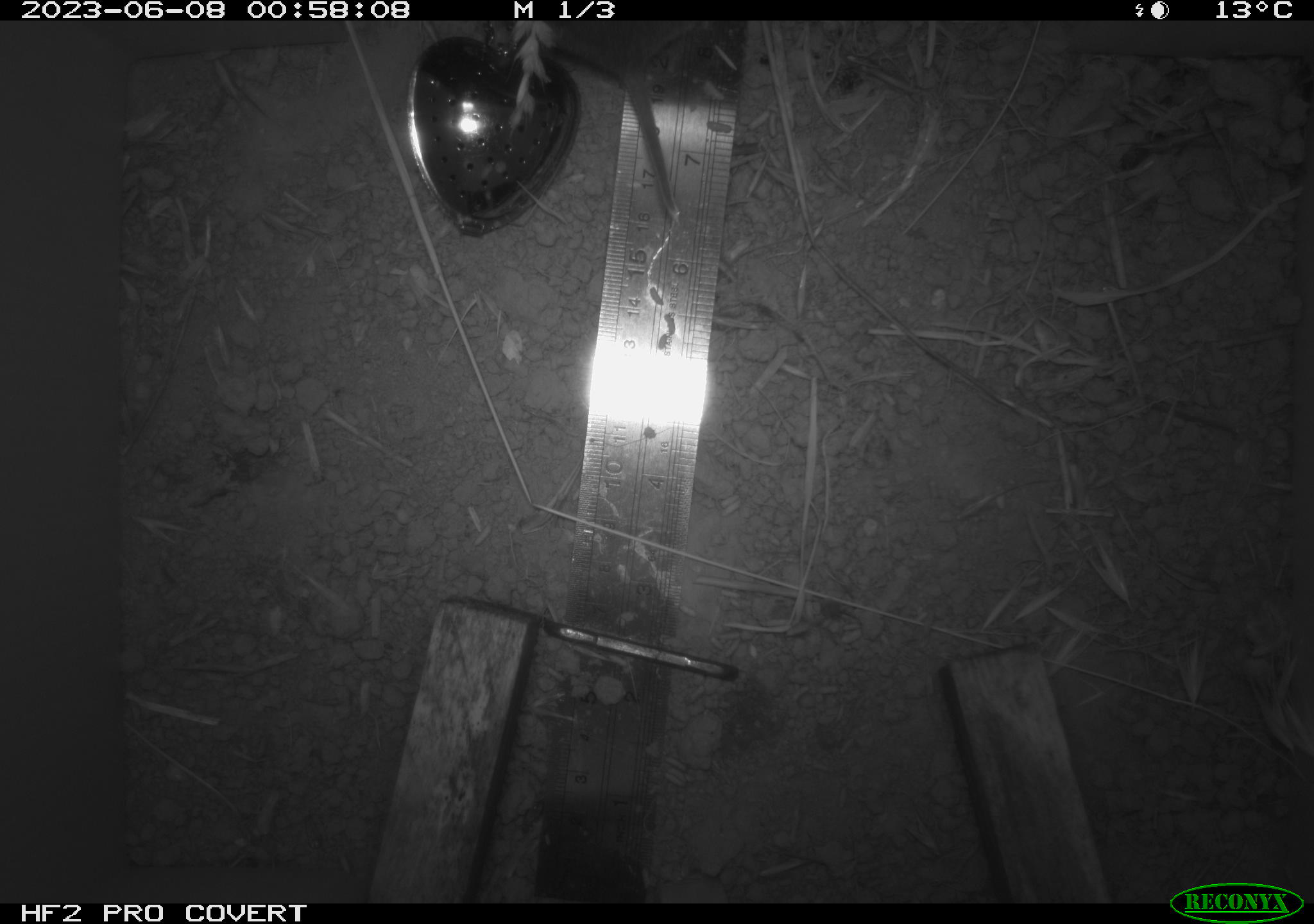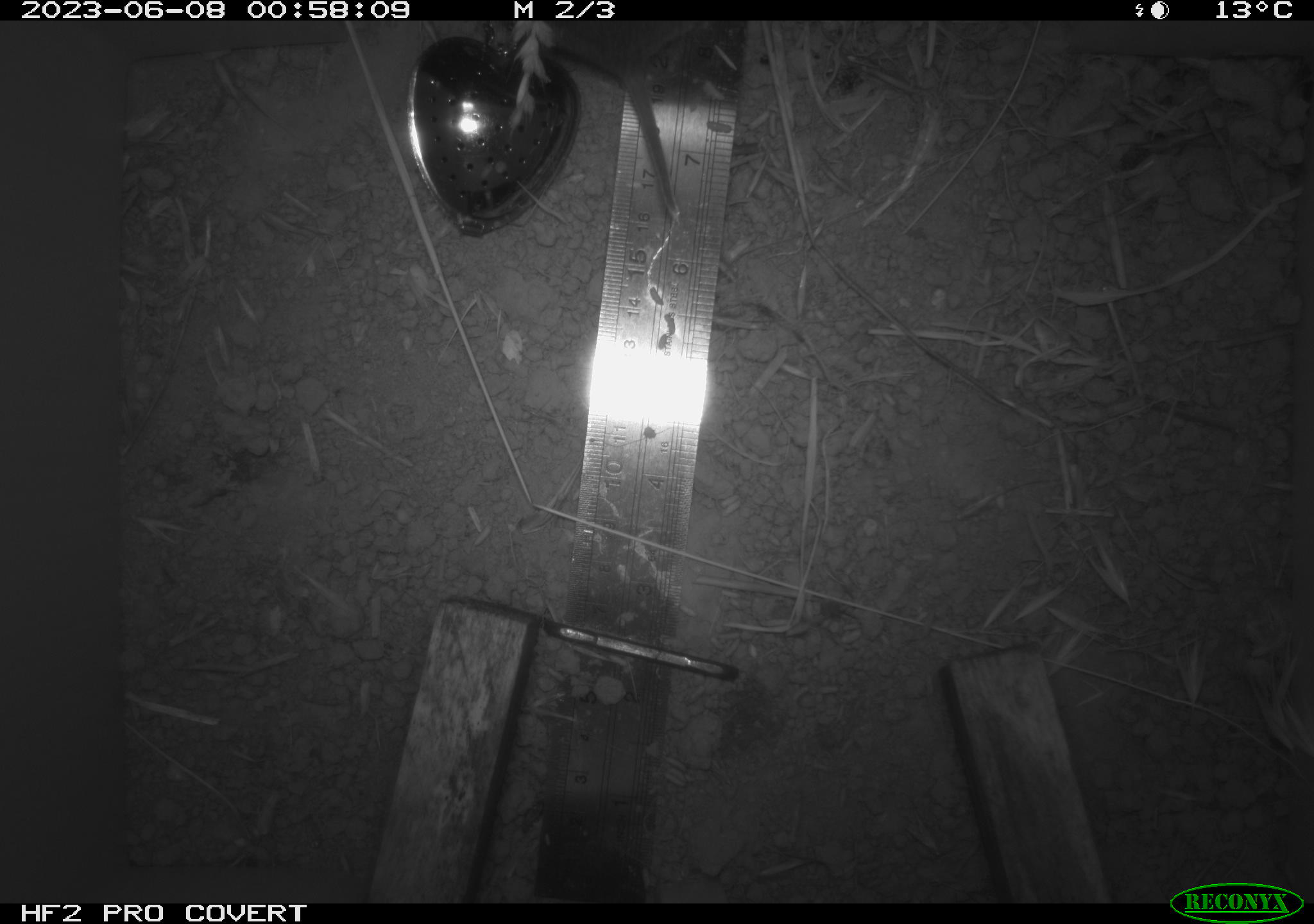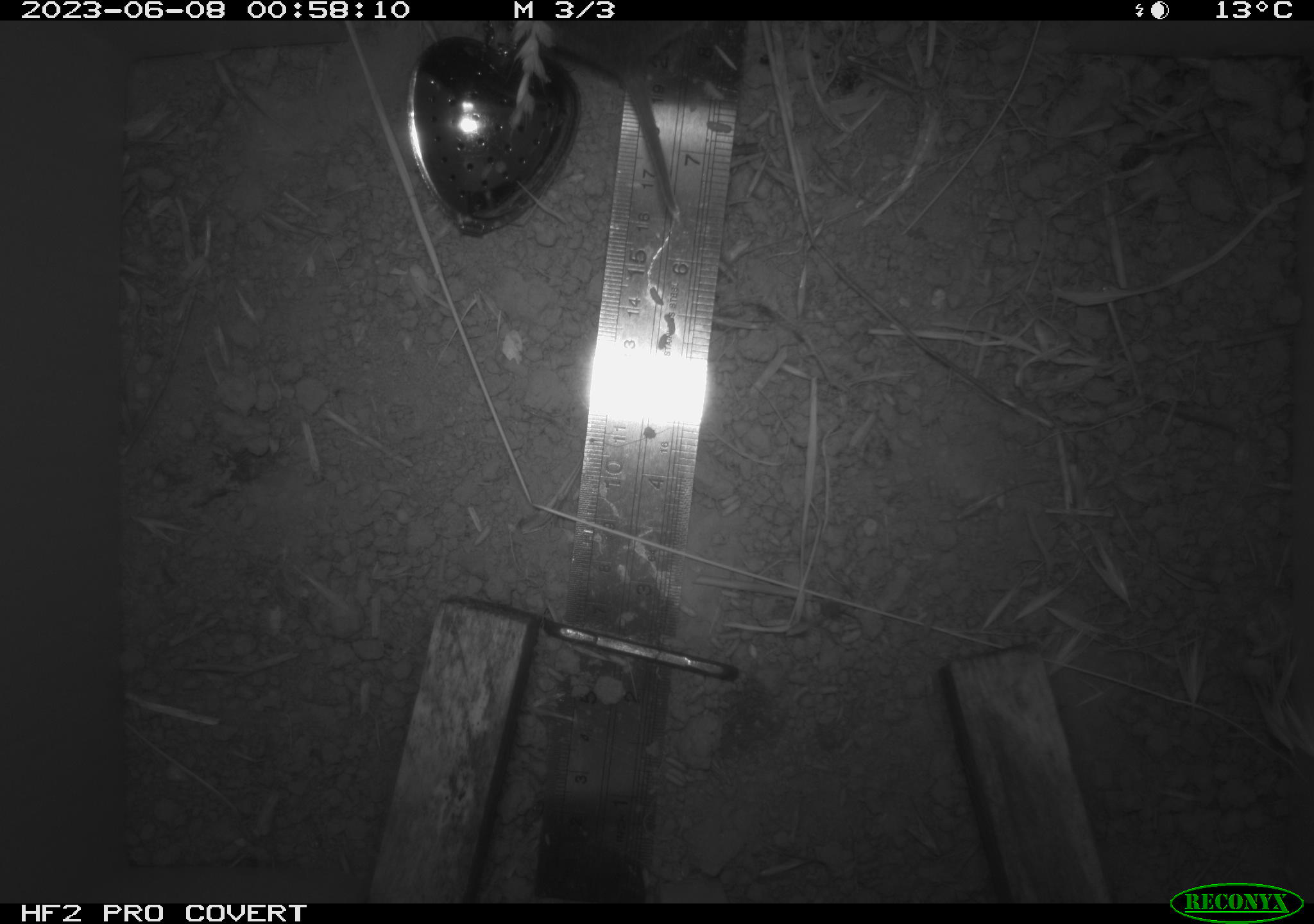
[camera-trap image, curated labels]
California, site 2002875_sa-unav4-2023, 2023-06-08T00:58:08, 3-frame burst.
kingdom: Animalia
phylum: Chordata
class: Mammalia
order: Rodentia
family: Cricetidae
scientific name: Arvicolinae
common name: voles, lemmings, and muskrats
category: arvicolinae subfamily